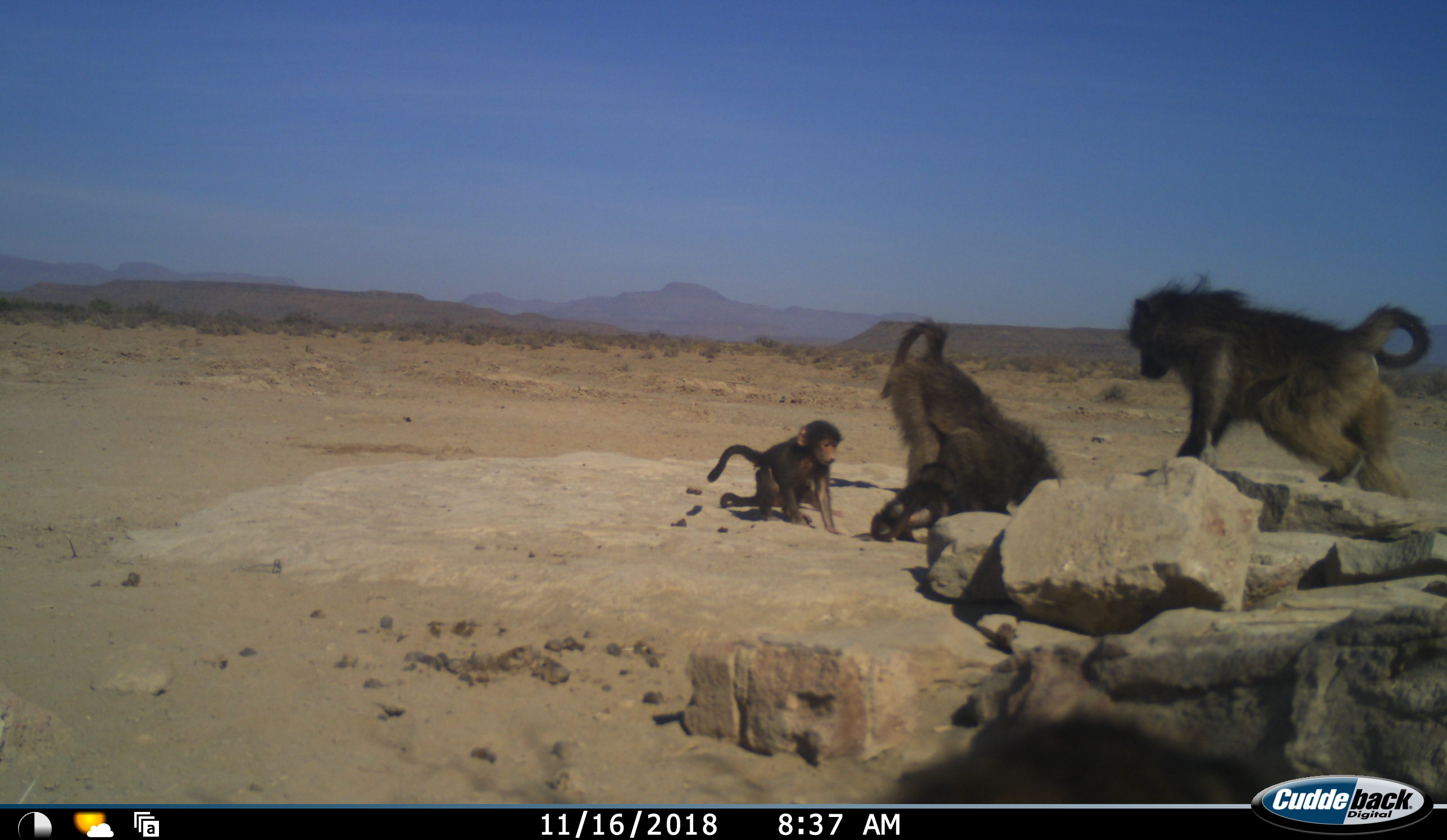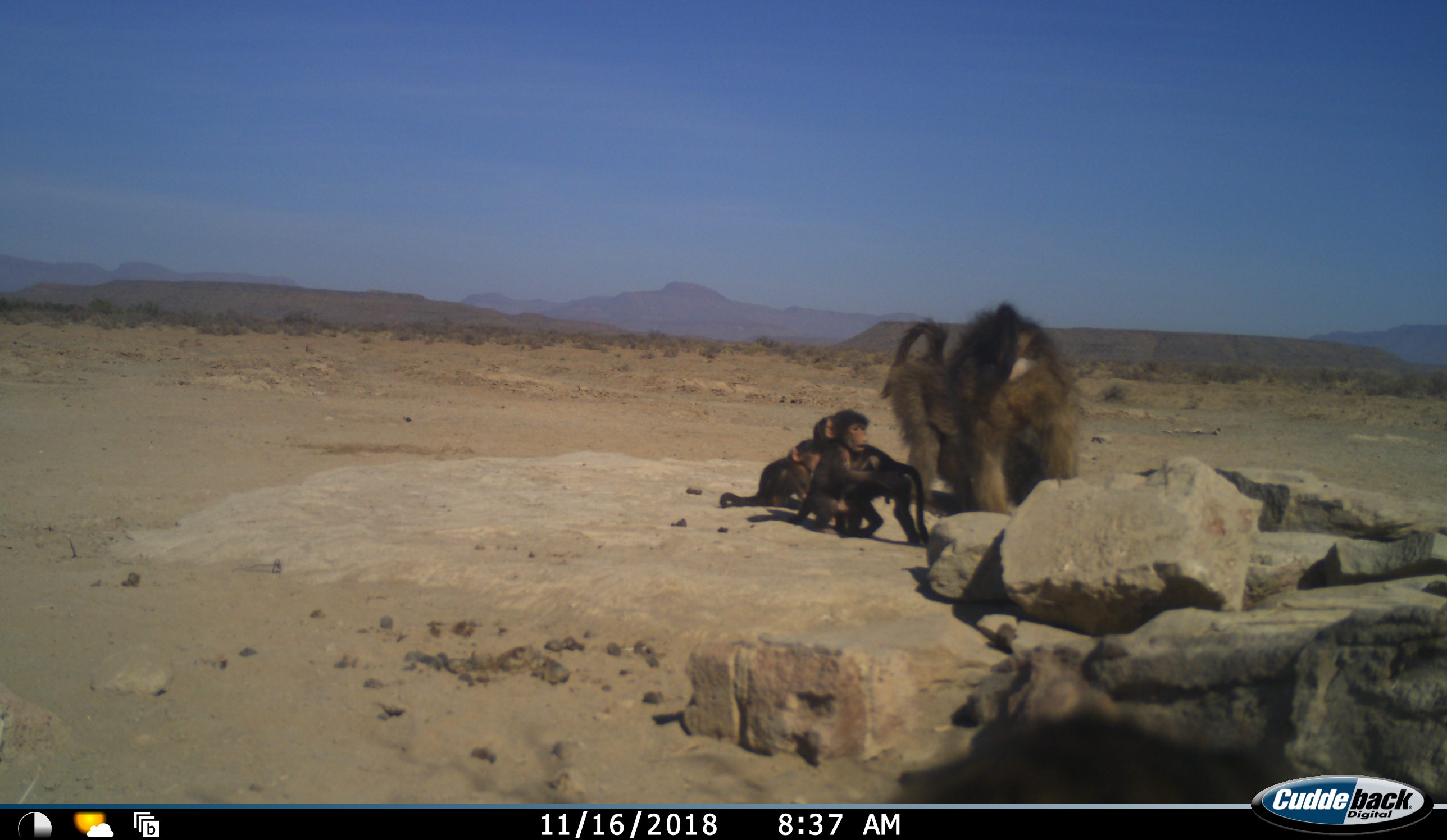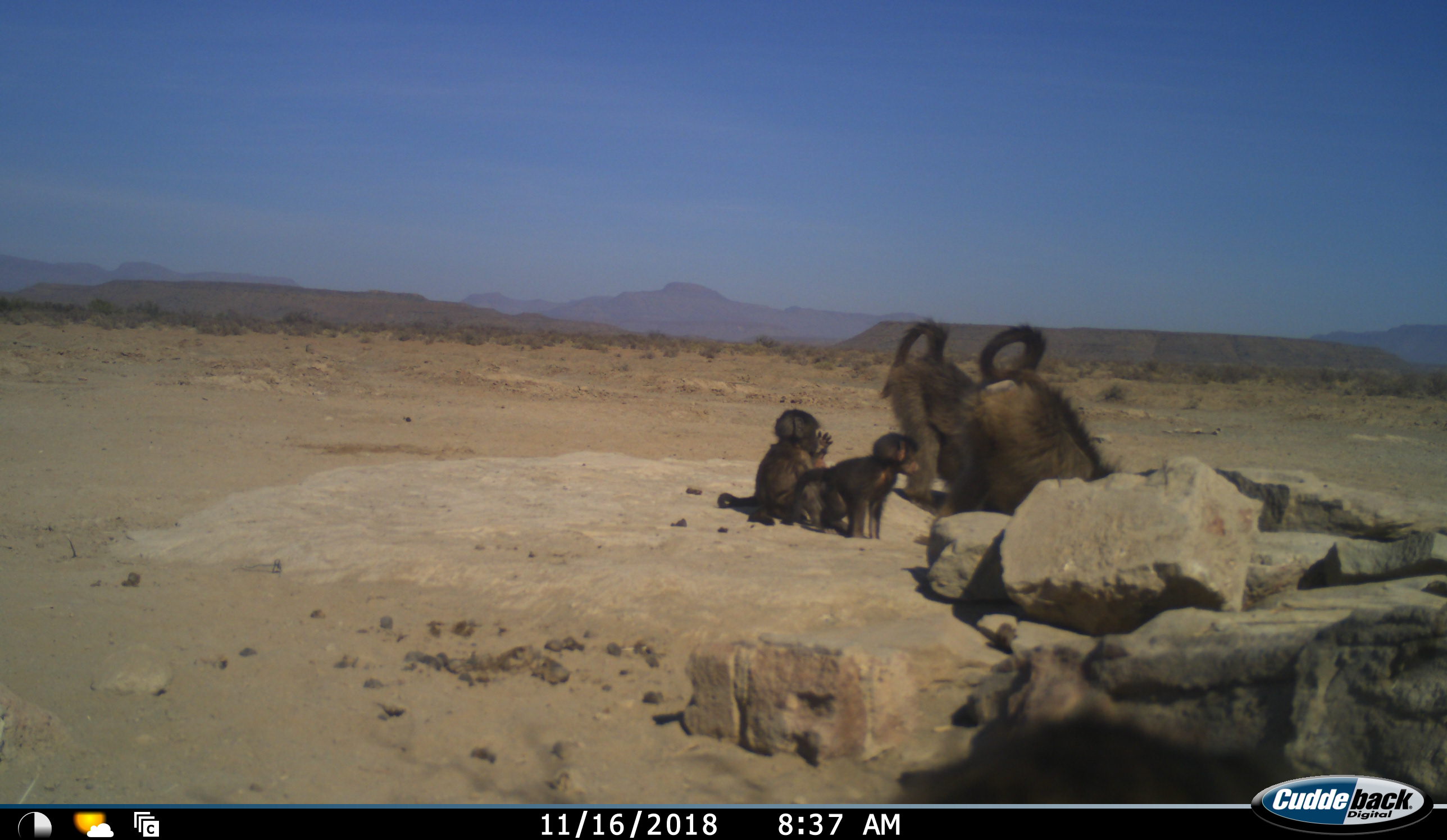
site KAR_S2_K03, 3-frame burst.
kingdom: Animalia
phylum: Chordata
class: Mammalia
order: Primates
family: Cercopithecidae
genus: Papio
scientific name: Papio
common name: baboon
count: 5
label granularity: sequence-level